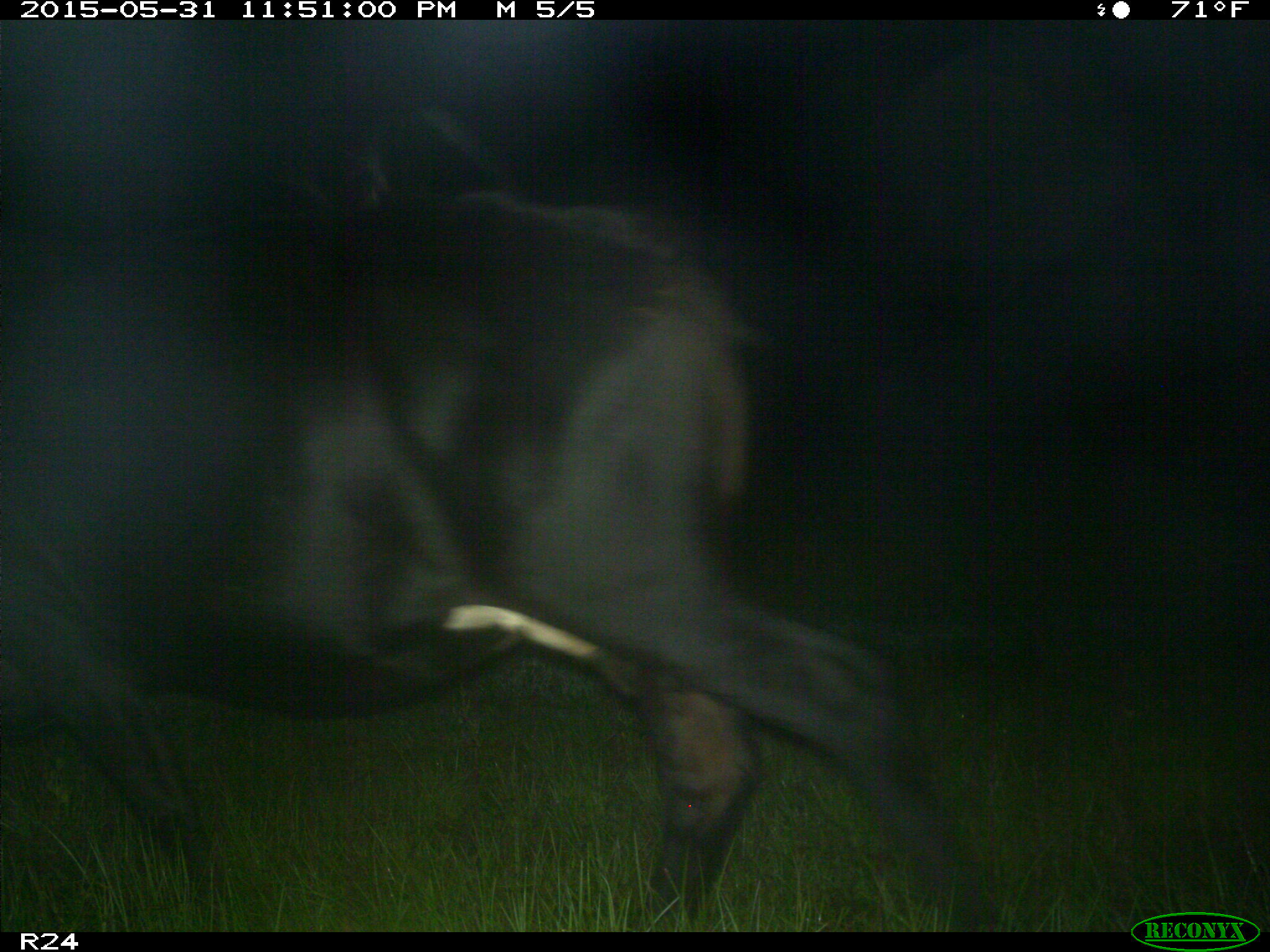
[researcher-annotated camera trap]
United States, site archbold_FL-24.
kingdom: Animalia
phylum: Chordata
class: Mammalia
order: Artiodactyla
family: Bovidae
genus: Bos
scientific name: Bos taurus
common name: domestic cow